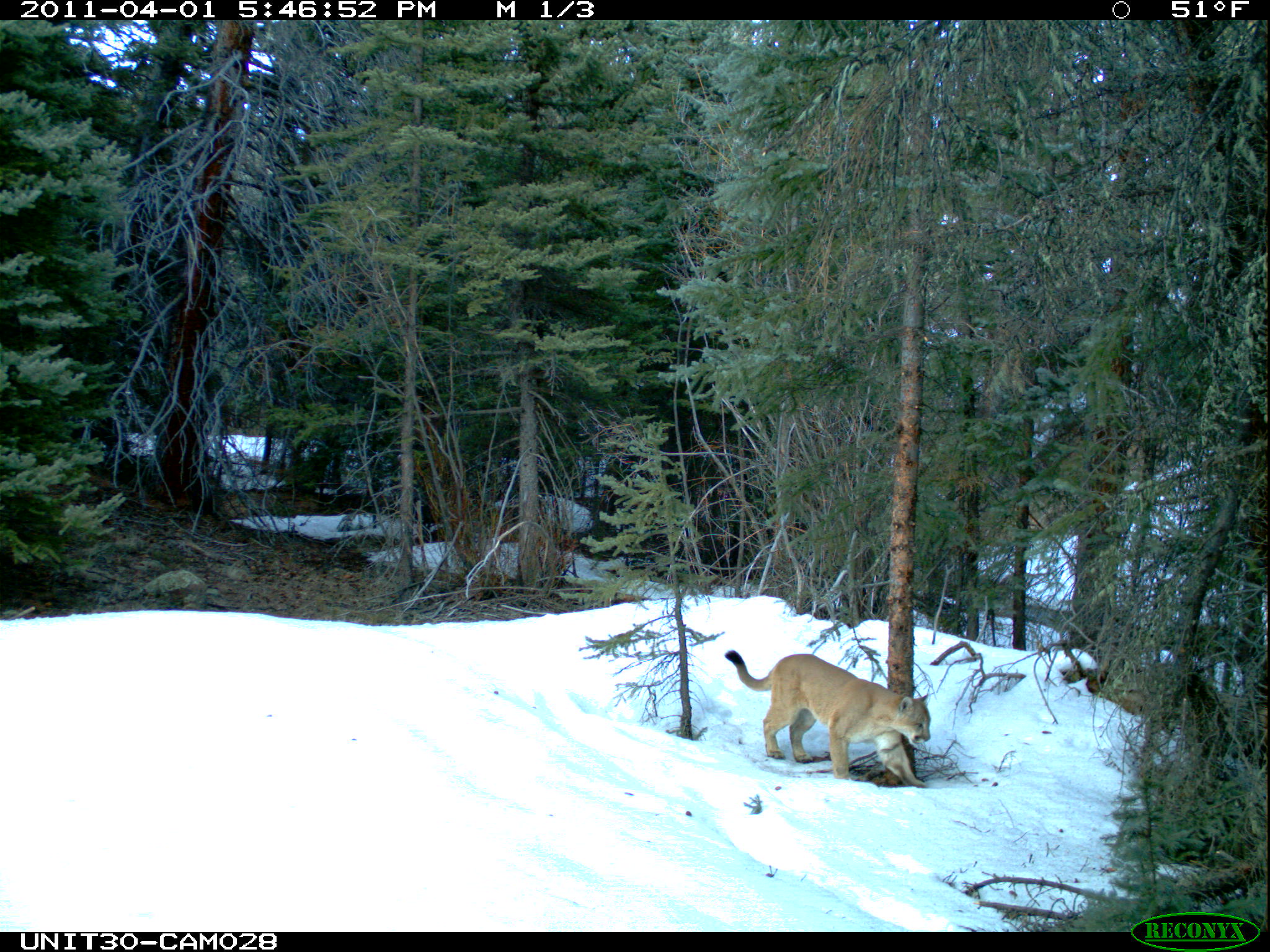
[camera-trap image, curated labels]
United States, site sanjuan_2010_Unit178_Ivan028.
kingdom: Animalia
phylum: Chordata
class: Mammalia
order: Carnivora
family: Felidae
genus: Puma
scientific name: Puma concolor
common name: mountain lion